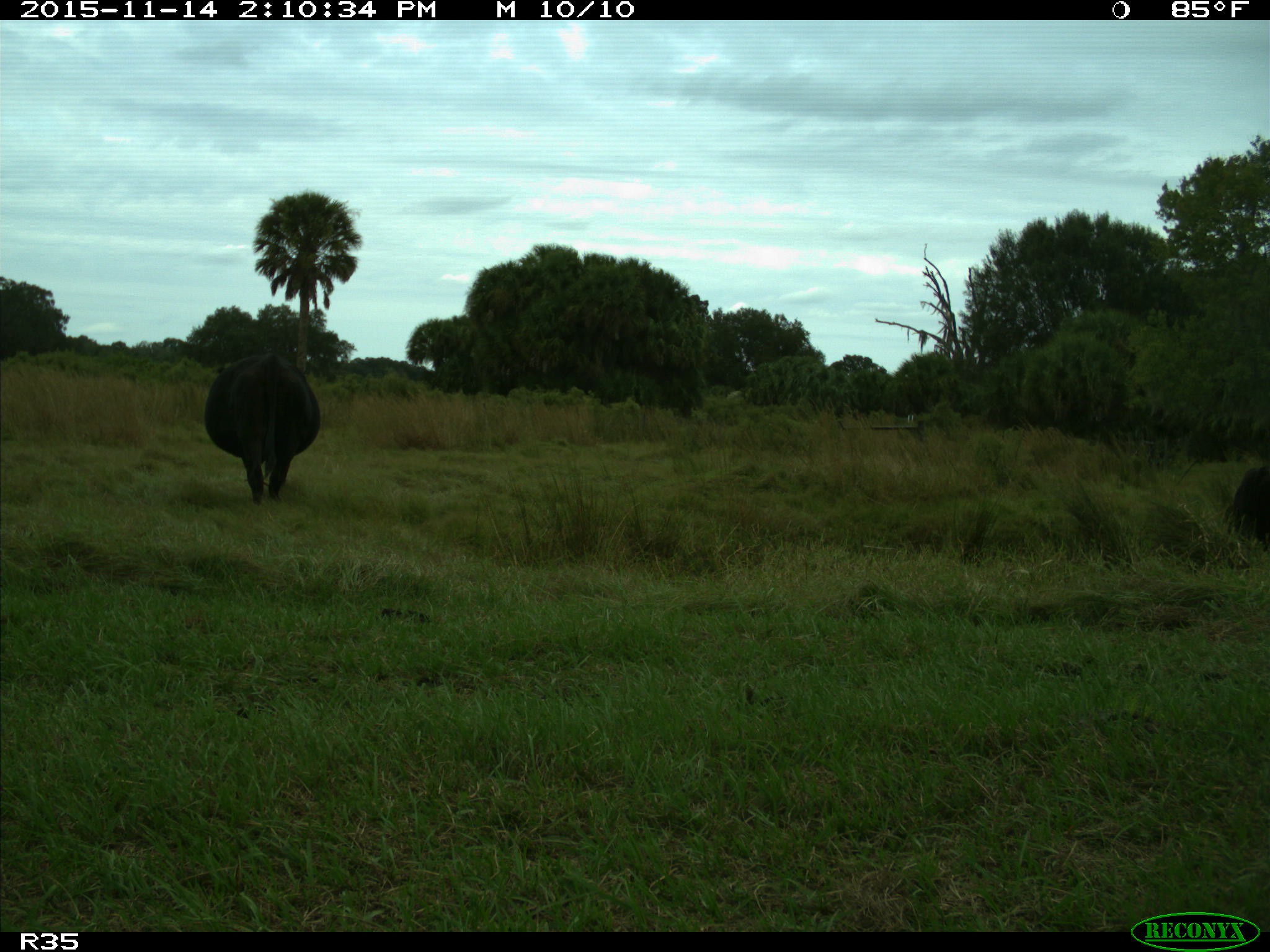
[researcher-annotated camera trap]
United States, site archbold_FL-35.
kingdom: Animalia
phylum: Chordata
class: Mammalia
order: Artiodactyla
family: Bovidae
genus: Bos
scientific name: Bos taurus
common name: domestic cow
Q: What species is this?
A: Bos taurus (domestic cow).